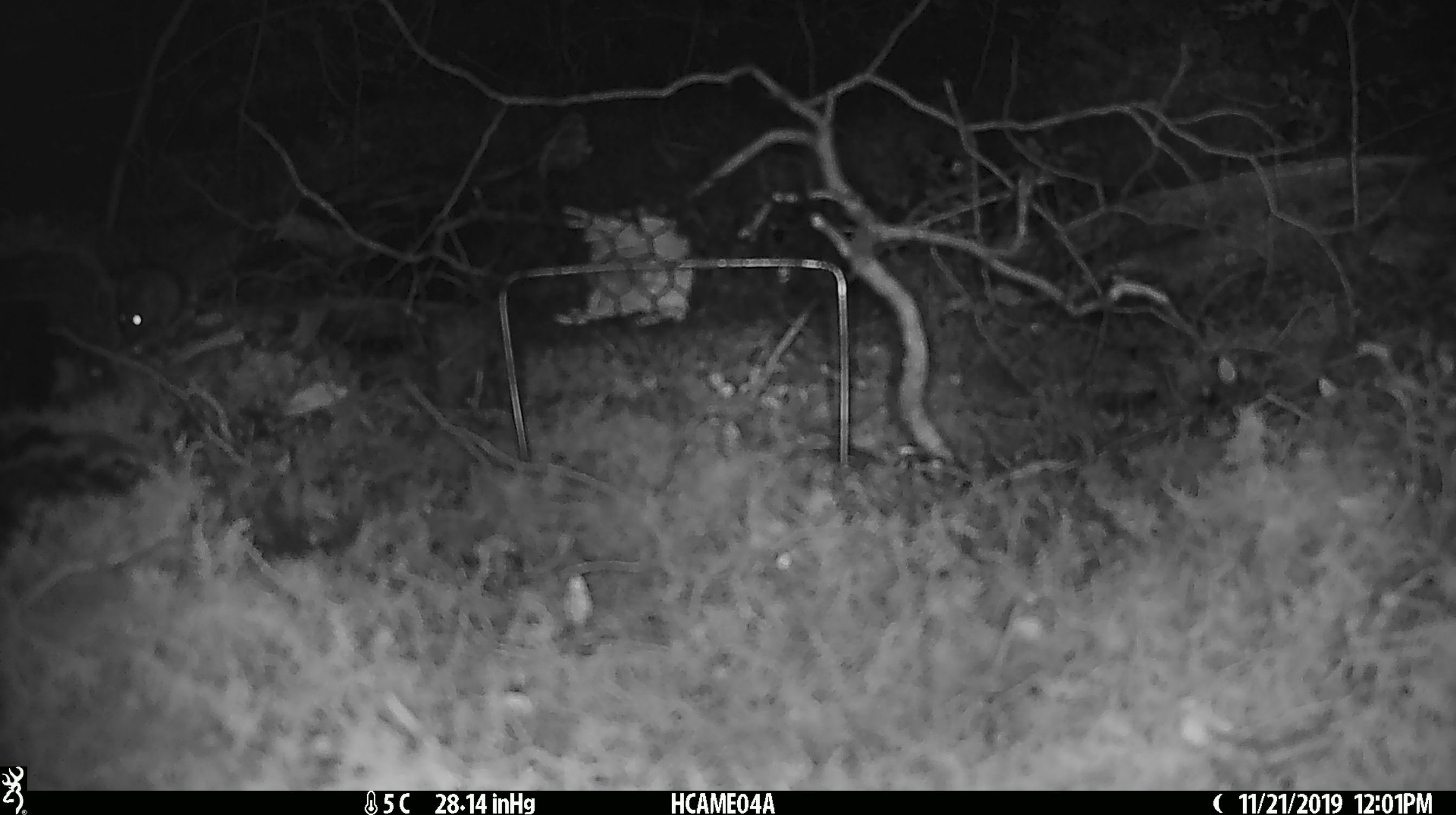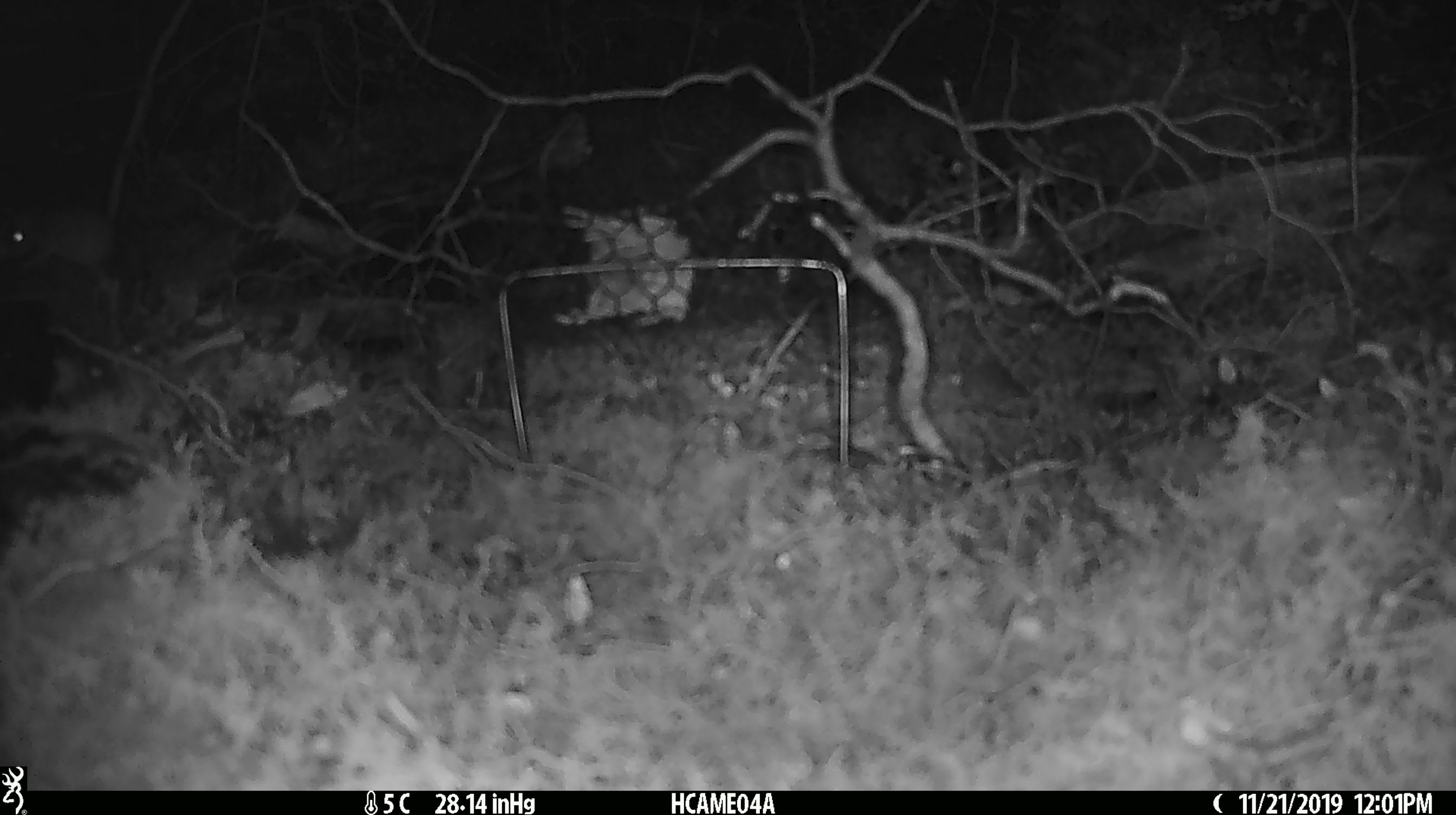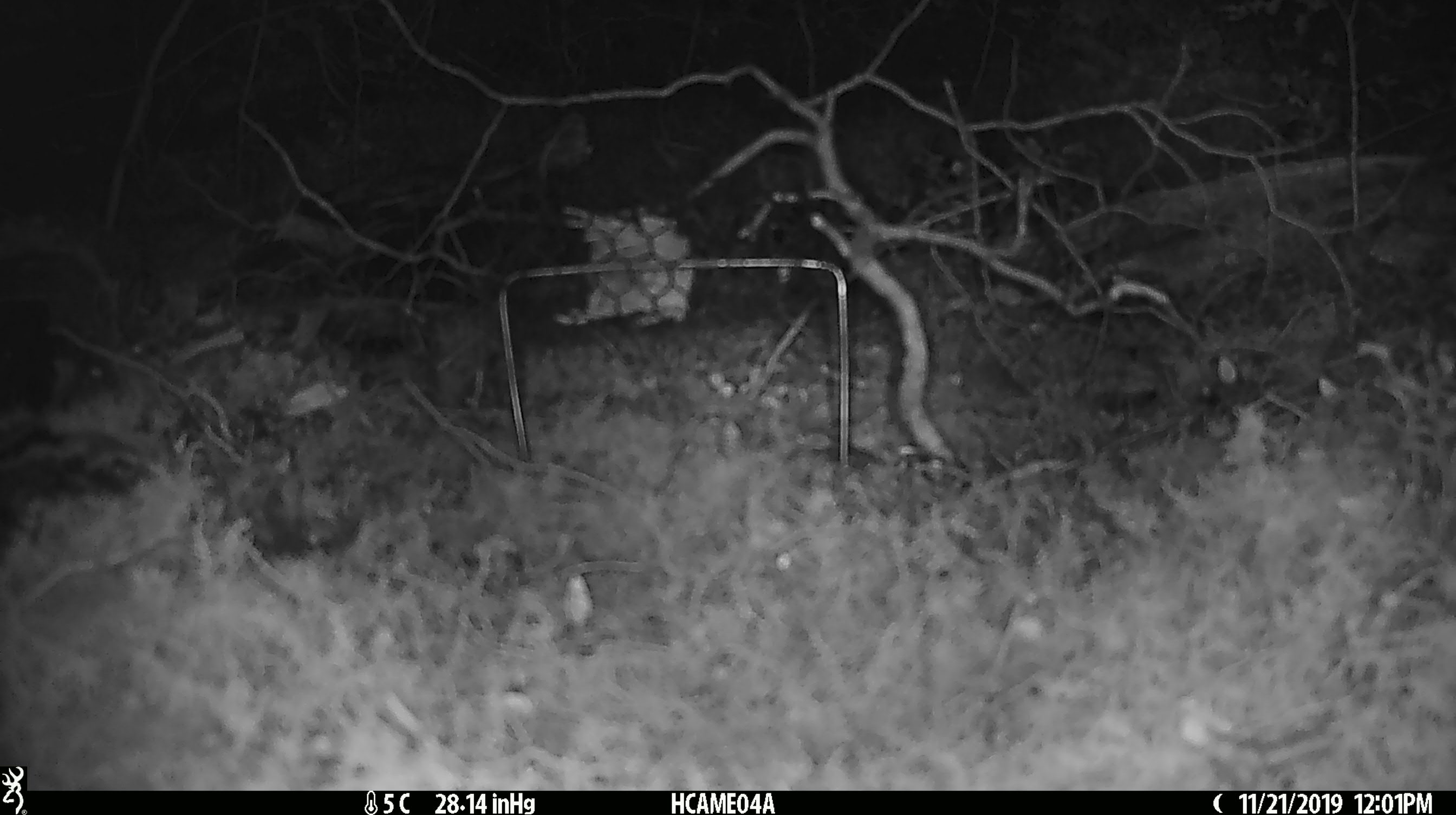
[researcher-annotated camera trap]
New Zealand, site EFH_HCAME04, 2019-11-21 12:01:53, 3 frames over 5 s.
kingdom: Animalia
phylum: Chordata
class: Mammalia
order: Rodentia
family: Muridae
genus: Mus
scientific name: Mus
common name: mouse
Mouse (Mus).